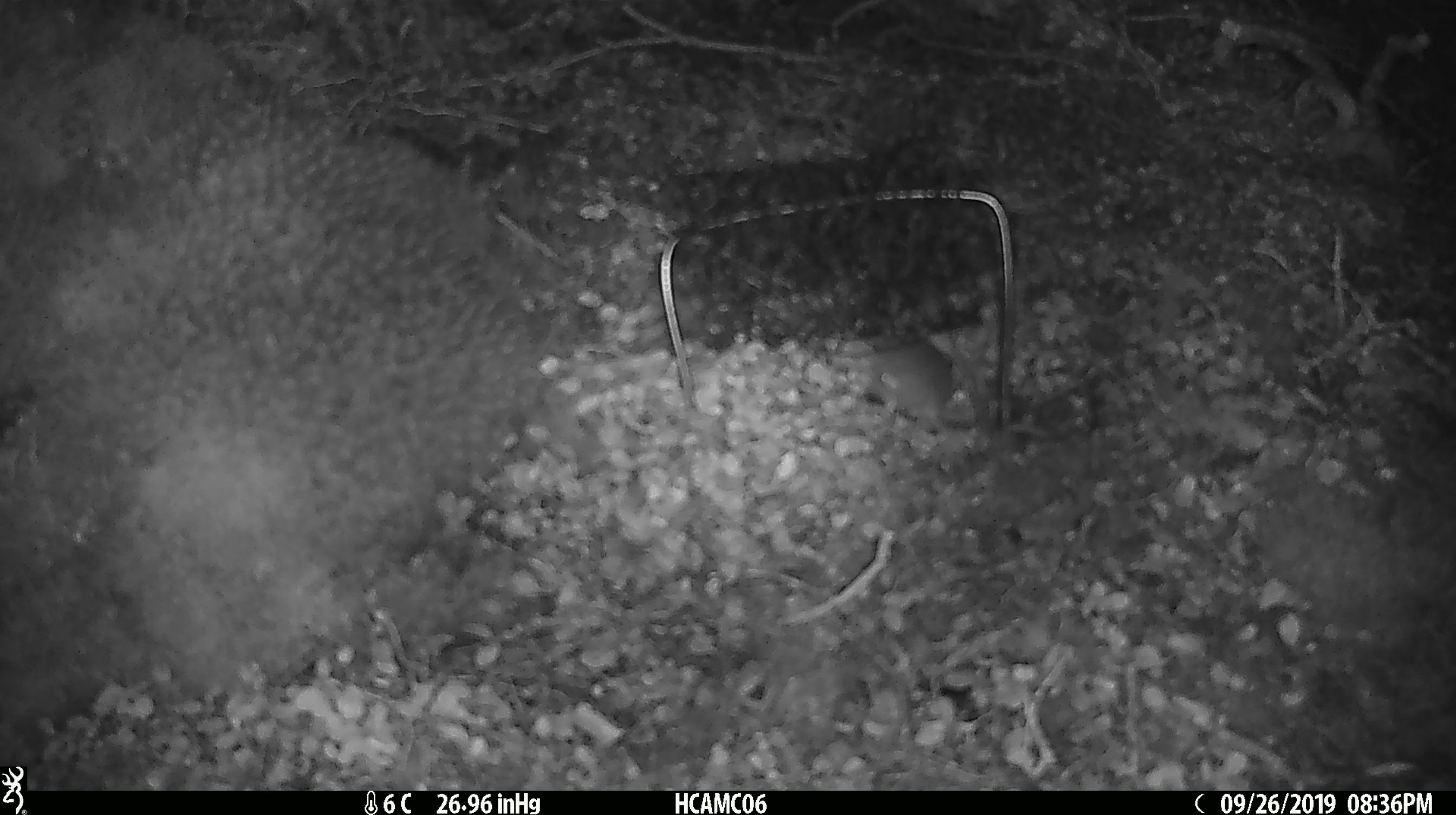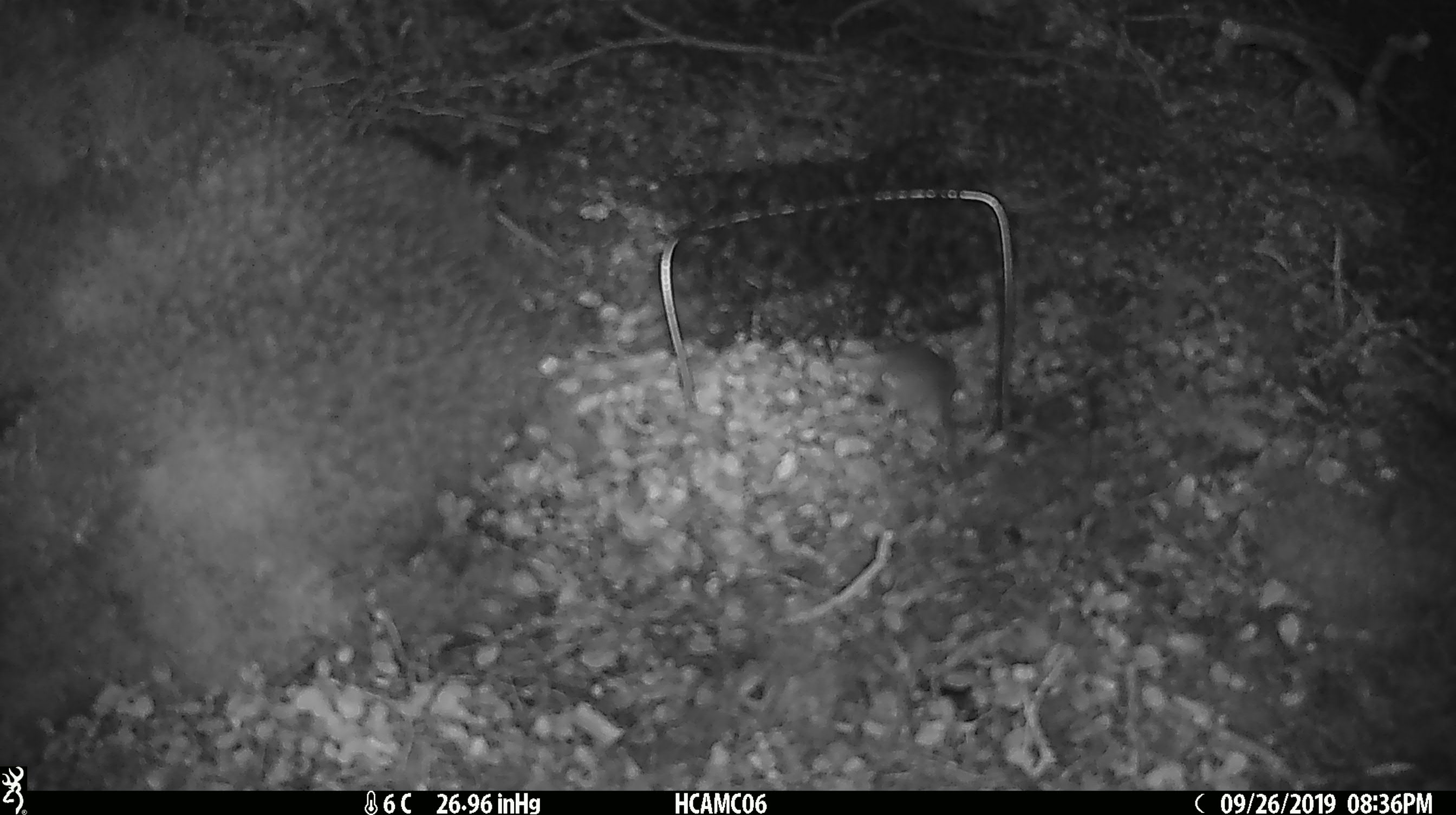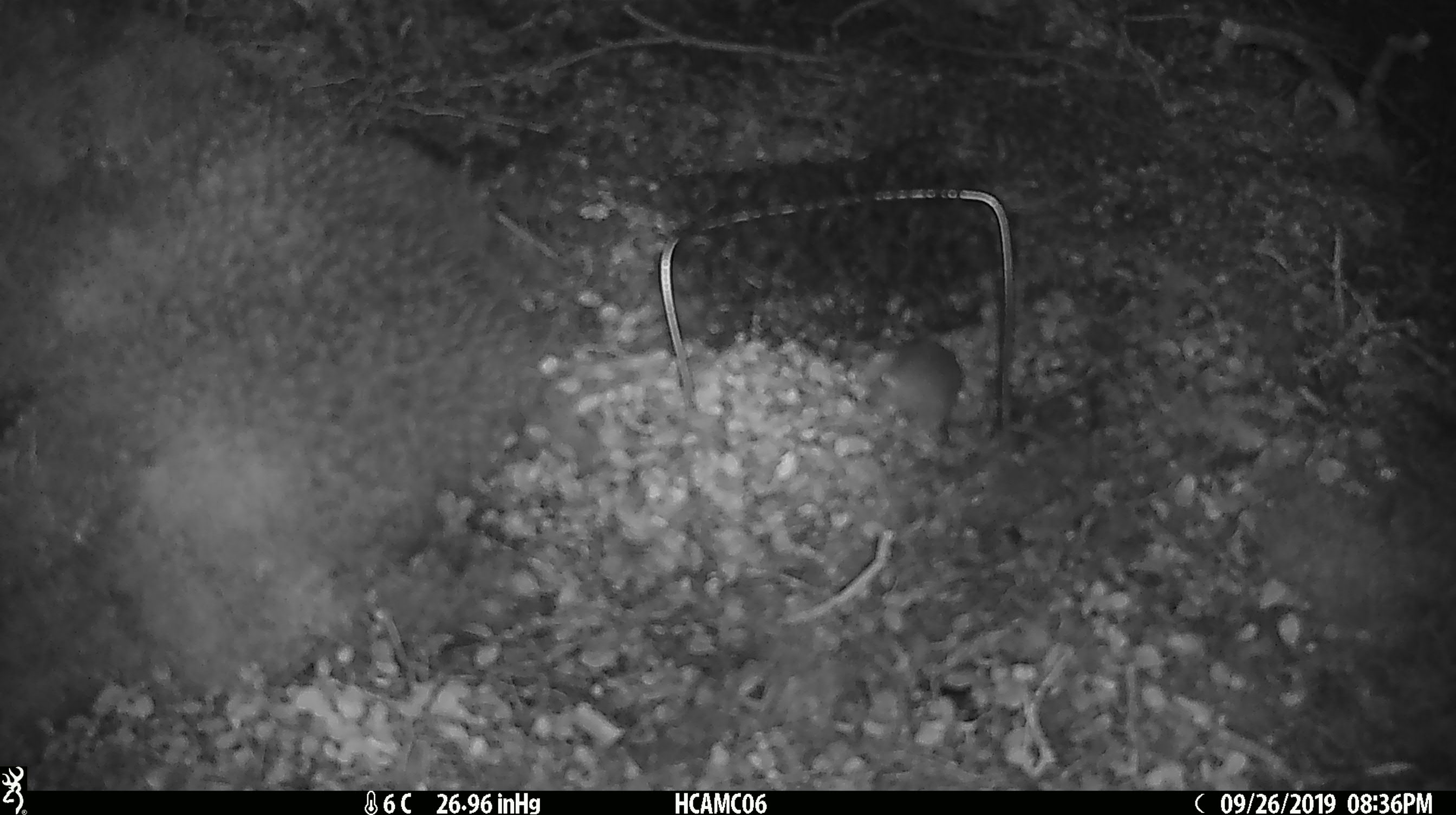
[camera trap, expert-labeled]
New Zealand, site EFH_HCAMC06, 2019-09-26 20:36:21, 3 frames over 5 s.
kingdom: Animalia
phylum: Chordata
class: Mammalia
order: Rodentia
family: Muridae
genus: Mus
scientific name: Mus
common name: mouse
Mouse (Mus).